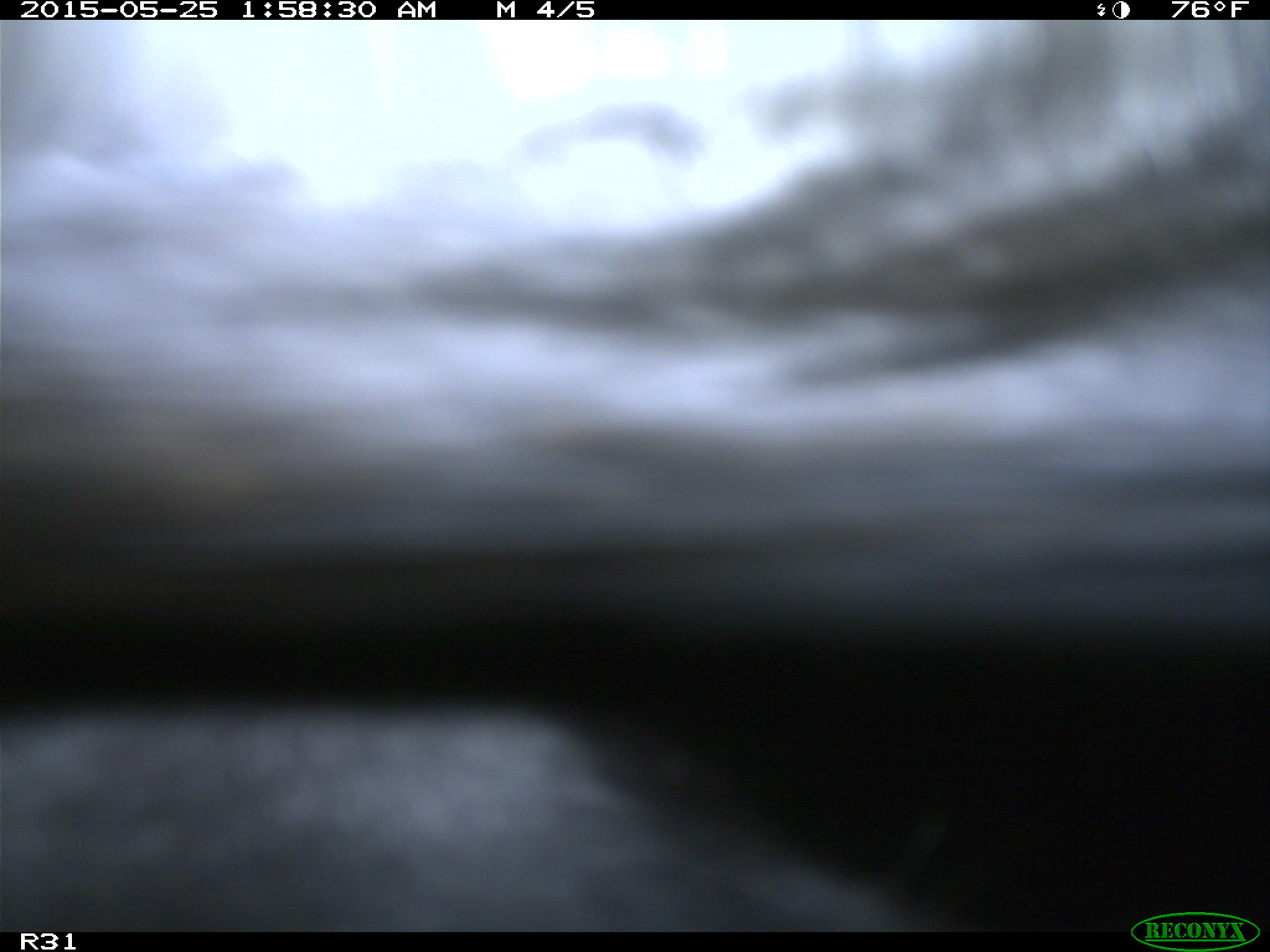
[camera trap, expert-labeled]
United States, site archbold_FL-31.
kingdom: Animalia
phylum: Chordata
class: Mammalia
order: Artiodactyla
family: Bovidae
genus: Bos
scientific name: Bos taurus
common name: domestic cow